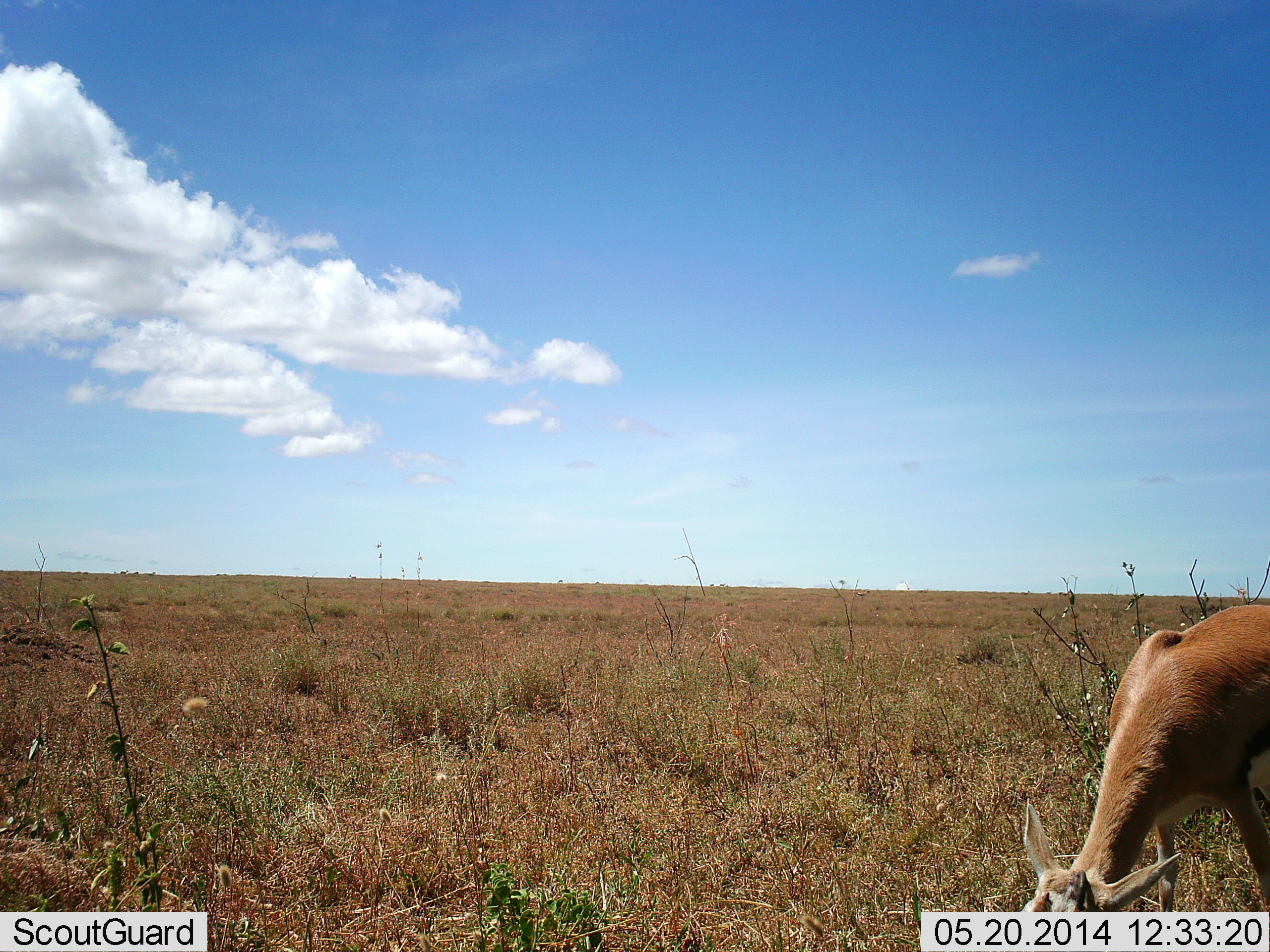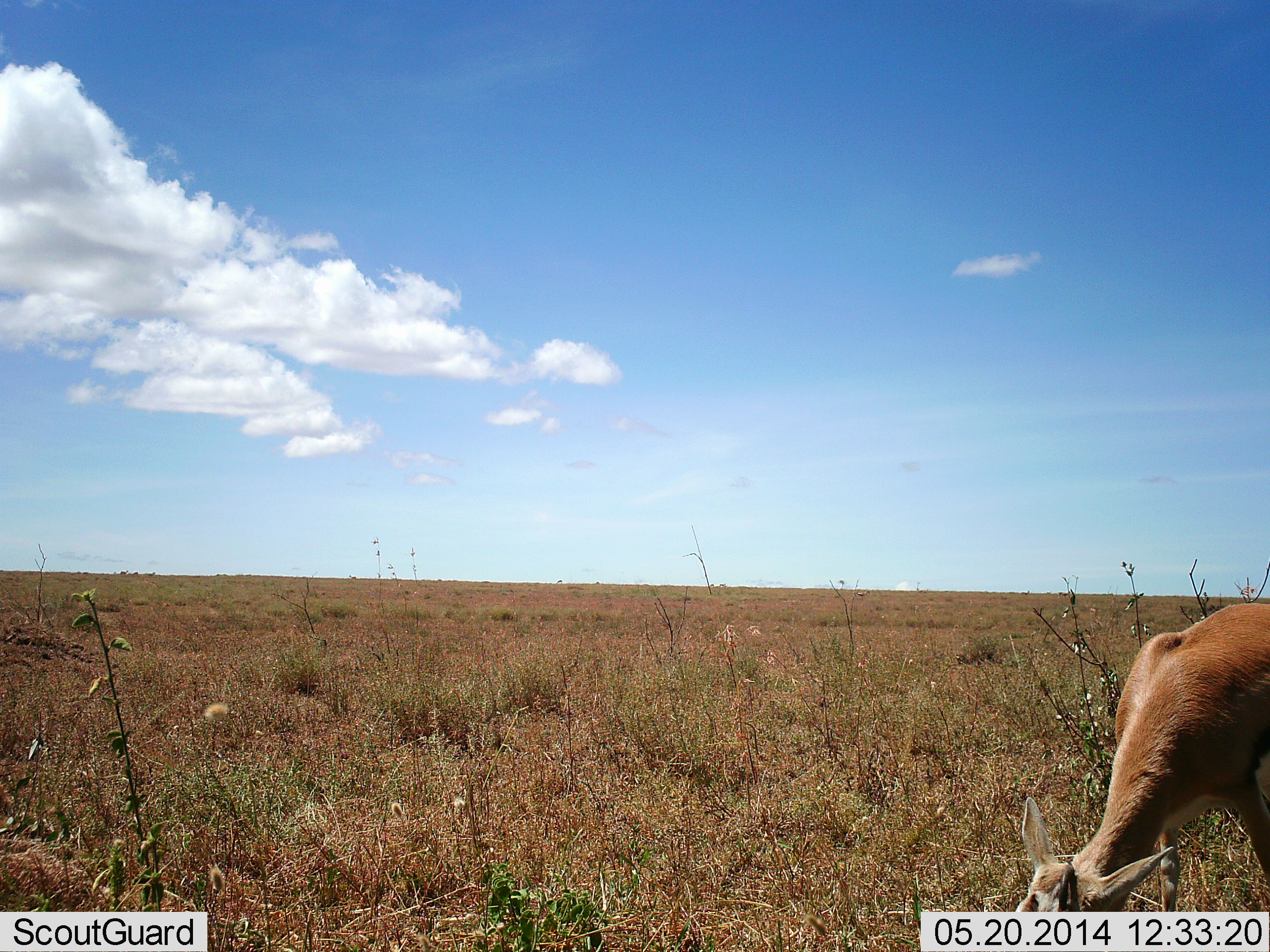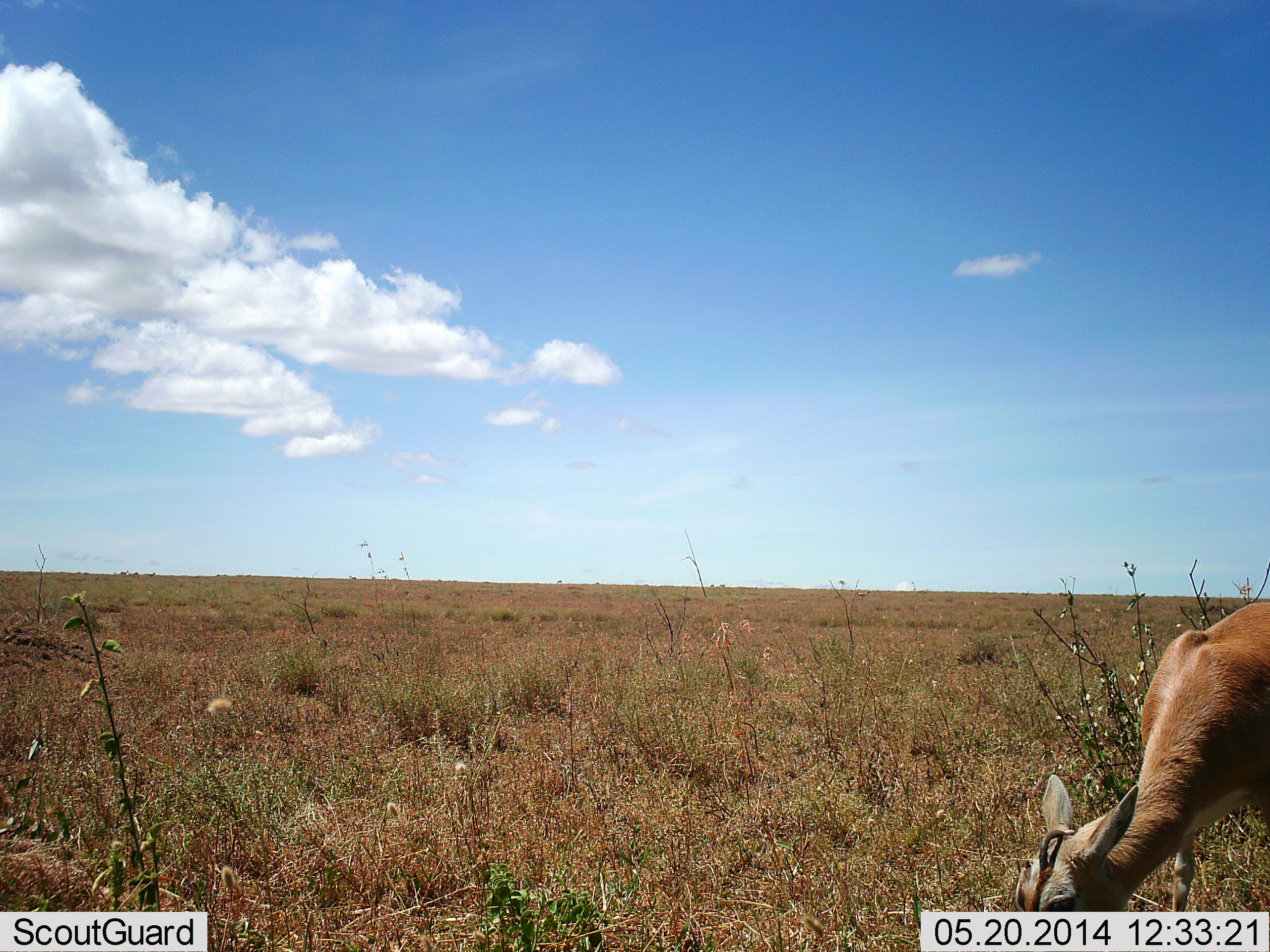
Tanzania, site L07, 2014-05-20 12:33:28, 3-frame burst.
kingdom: Animalia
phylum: Chordata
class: Mammalia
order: Artiodactyla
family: Bovidae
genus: Eudorcas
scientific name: Eudorcas thomsonii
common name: thomson's gazelle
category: gazellethomsons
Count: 1.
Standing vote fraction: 20%.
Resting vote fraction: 0%.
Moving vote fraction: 0%.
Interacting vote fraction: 0%.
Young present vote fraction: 0%.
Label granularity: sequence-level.